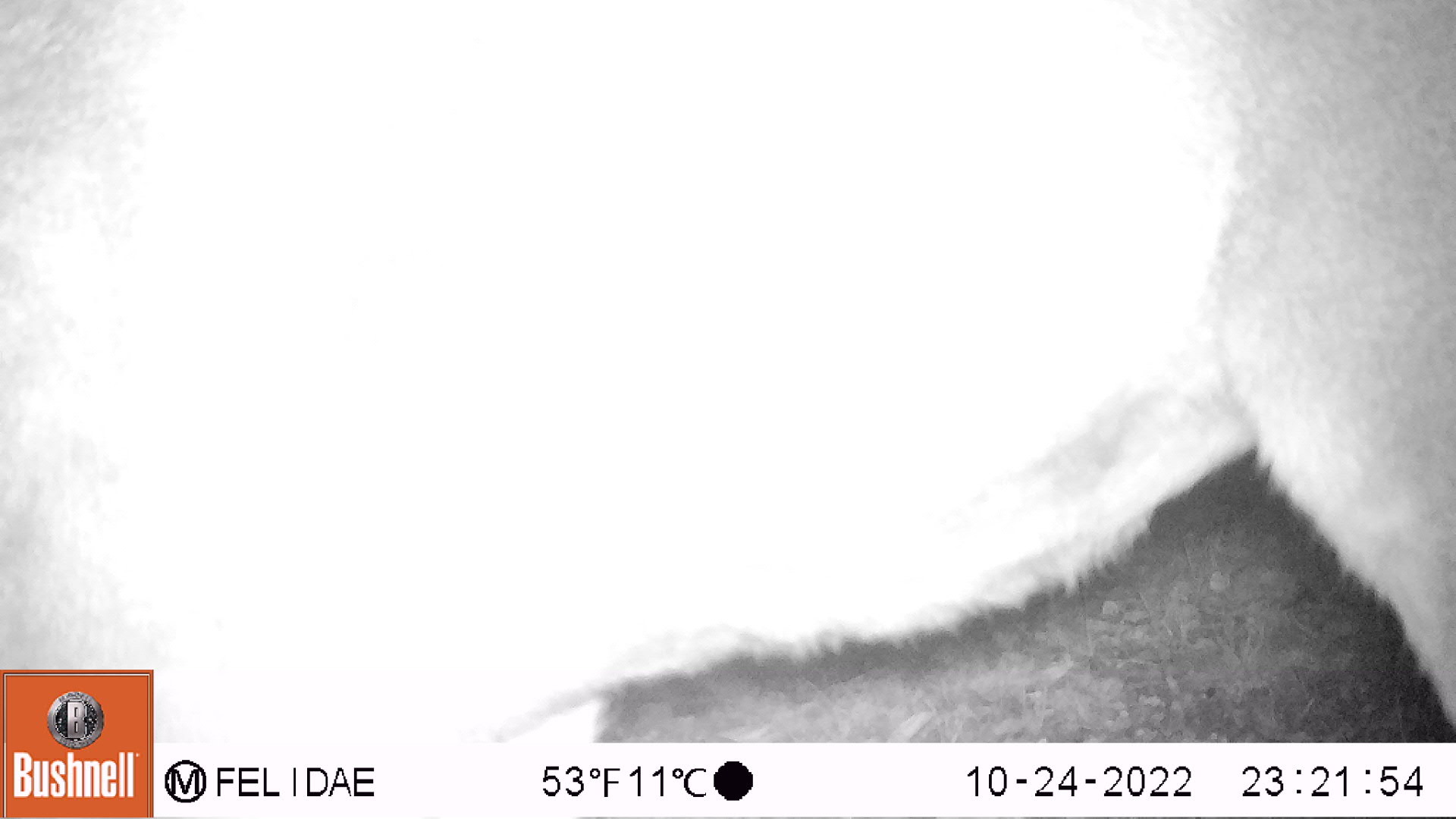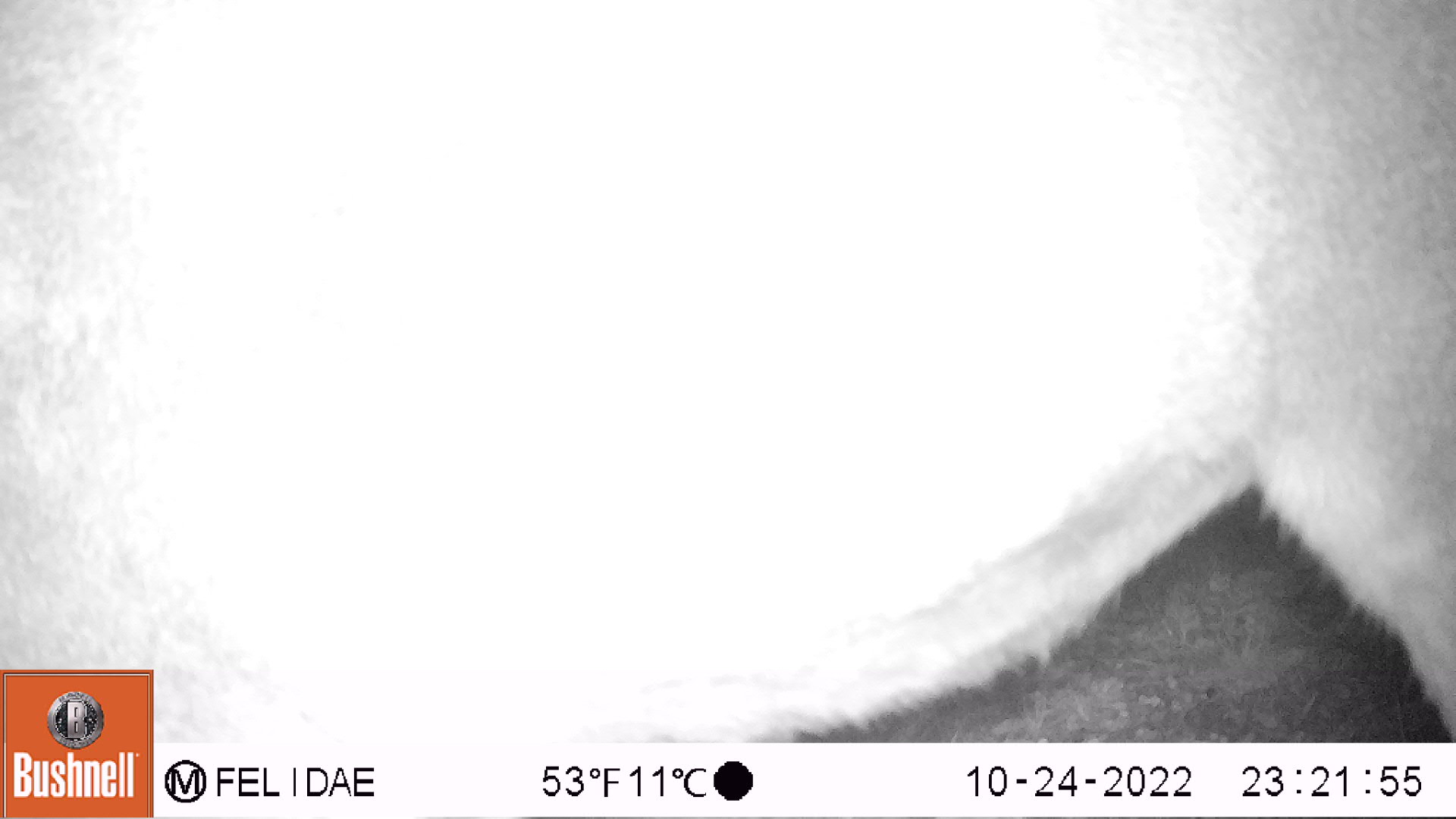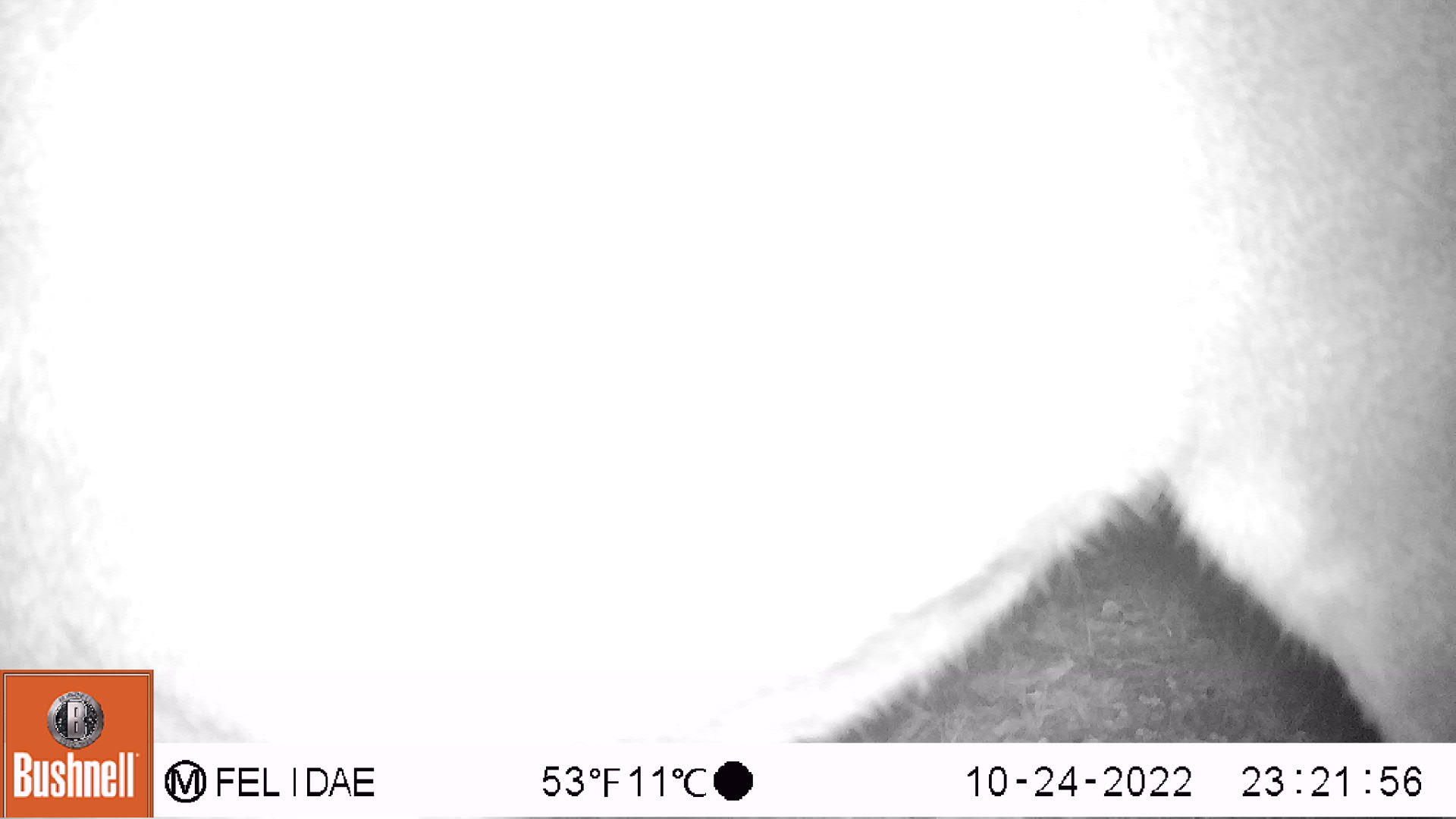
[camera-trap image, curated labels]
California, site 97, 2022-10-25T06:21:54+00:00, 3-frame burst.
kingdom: Animalia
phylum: Chordata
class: Mammalia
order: Artiodactyla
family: Cervidae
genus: Odocoileus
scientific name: Odocoileus hemionus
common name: mule deer